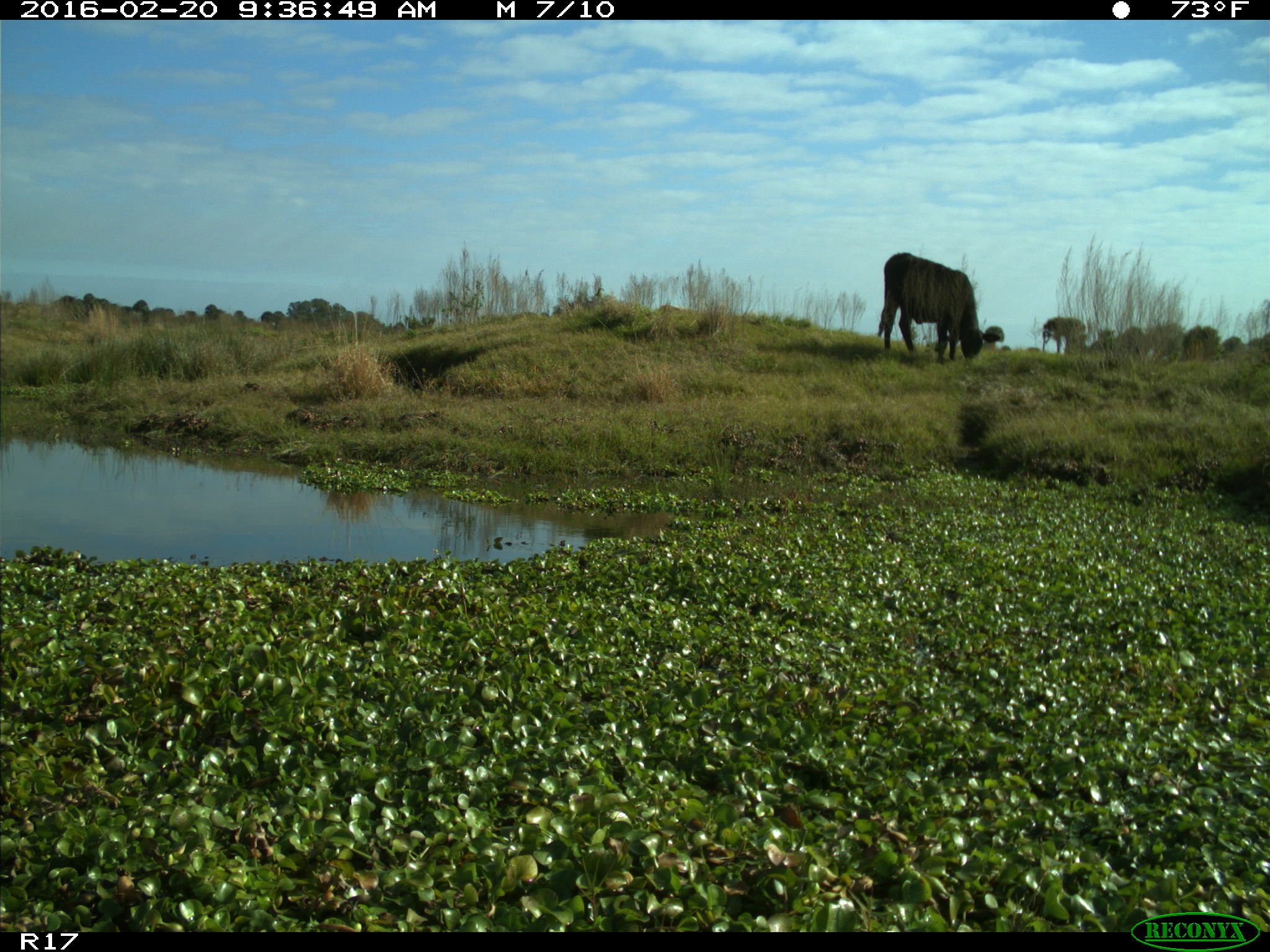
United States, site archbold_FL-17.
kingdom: Animalia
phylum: Chordata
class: Mammalia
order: Artiodactyla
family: Bovidae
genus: Bos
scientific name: Bos taurus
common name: domestic cow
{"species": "Bos taurus (domestic cow)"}